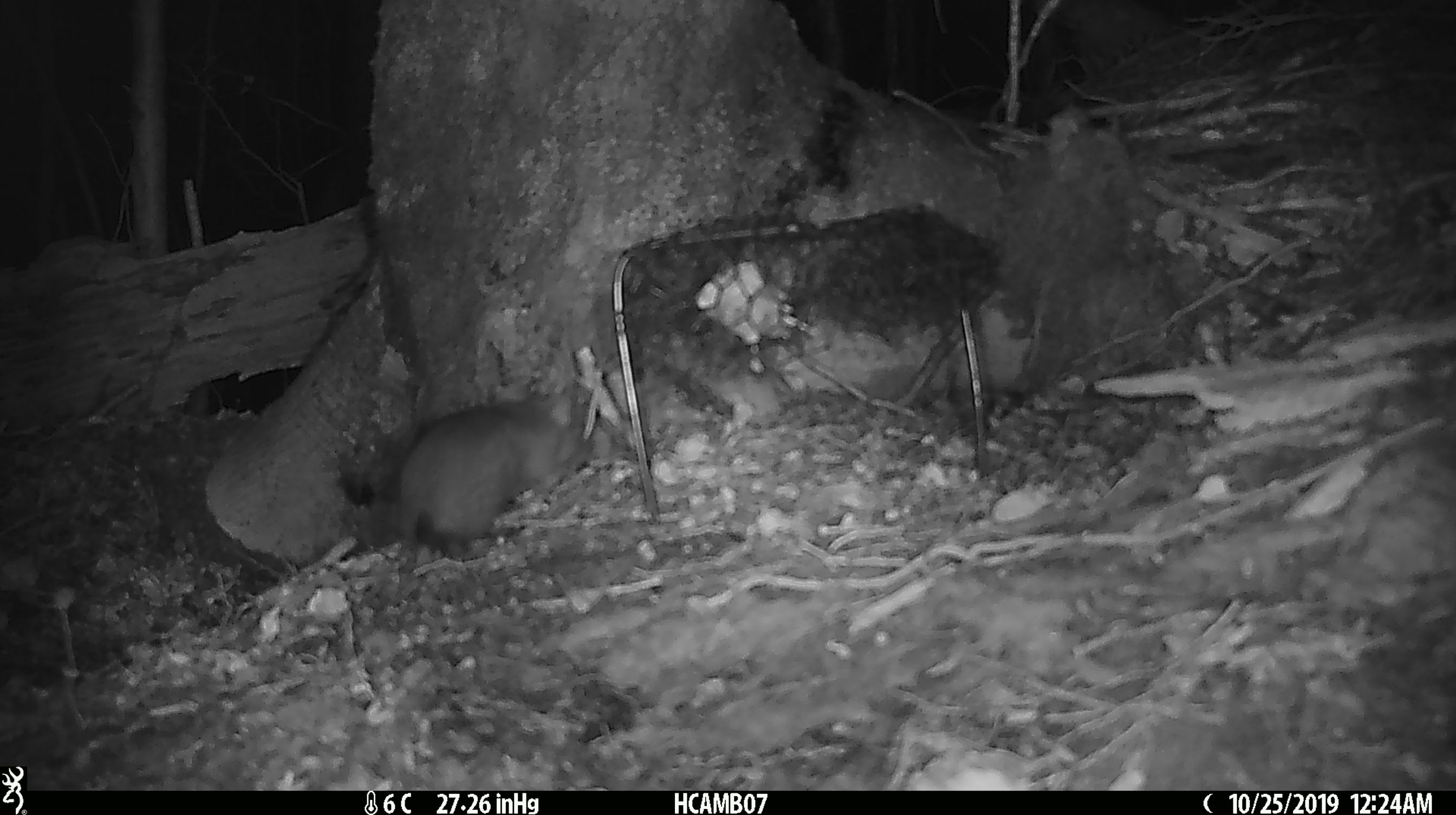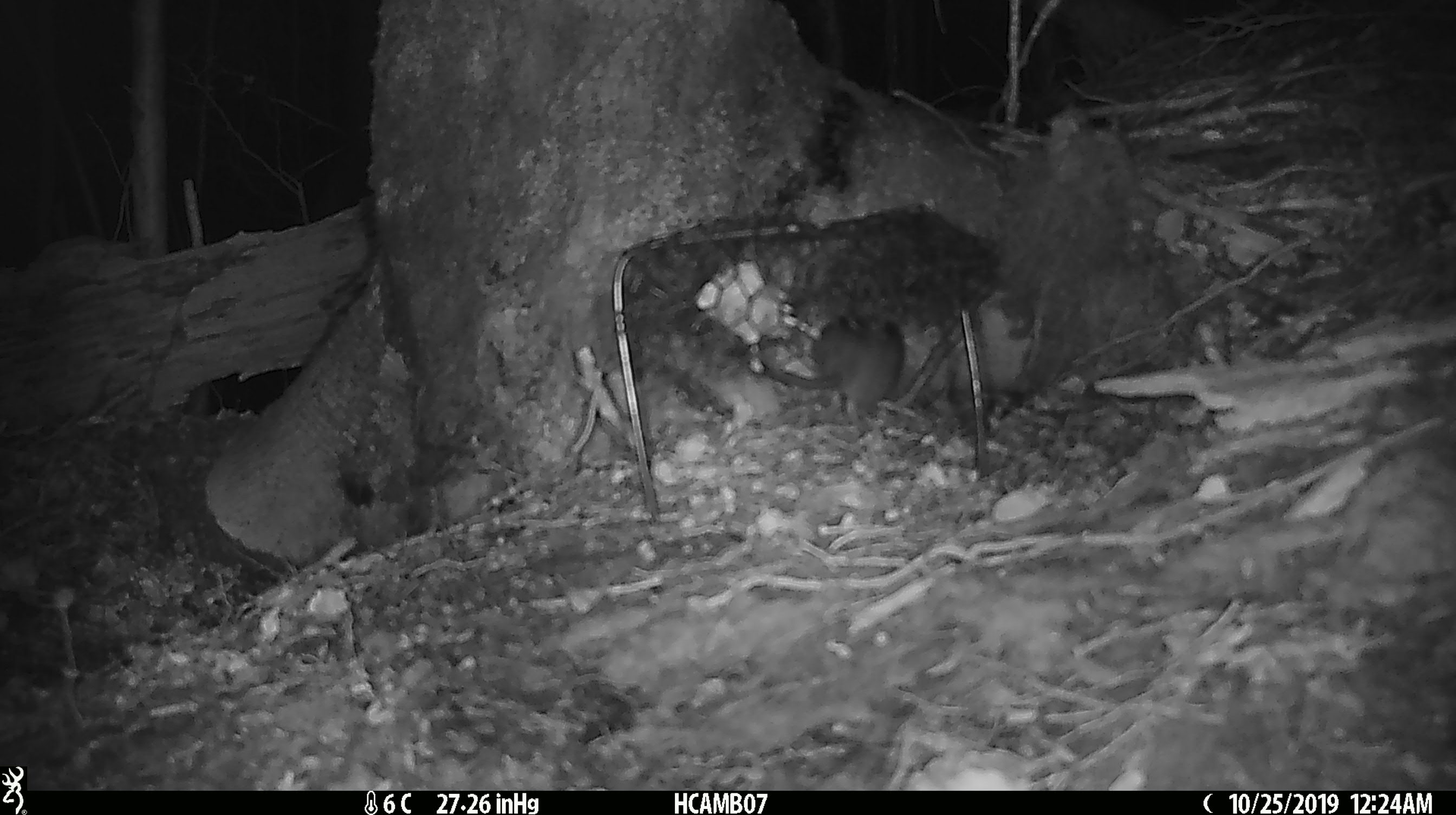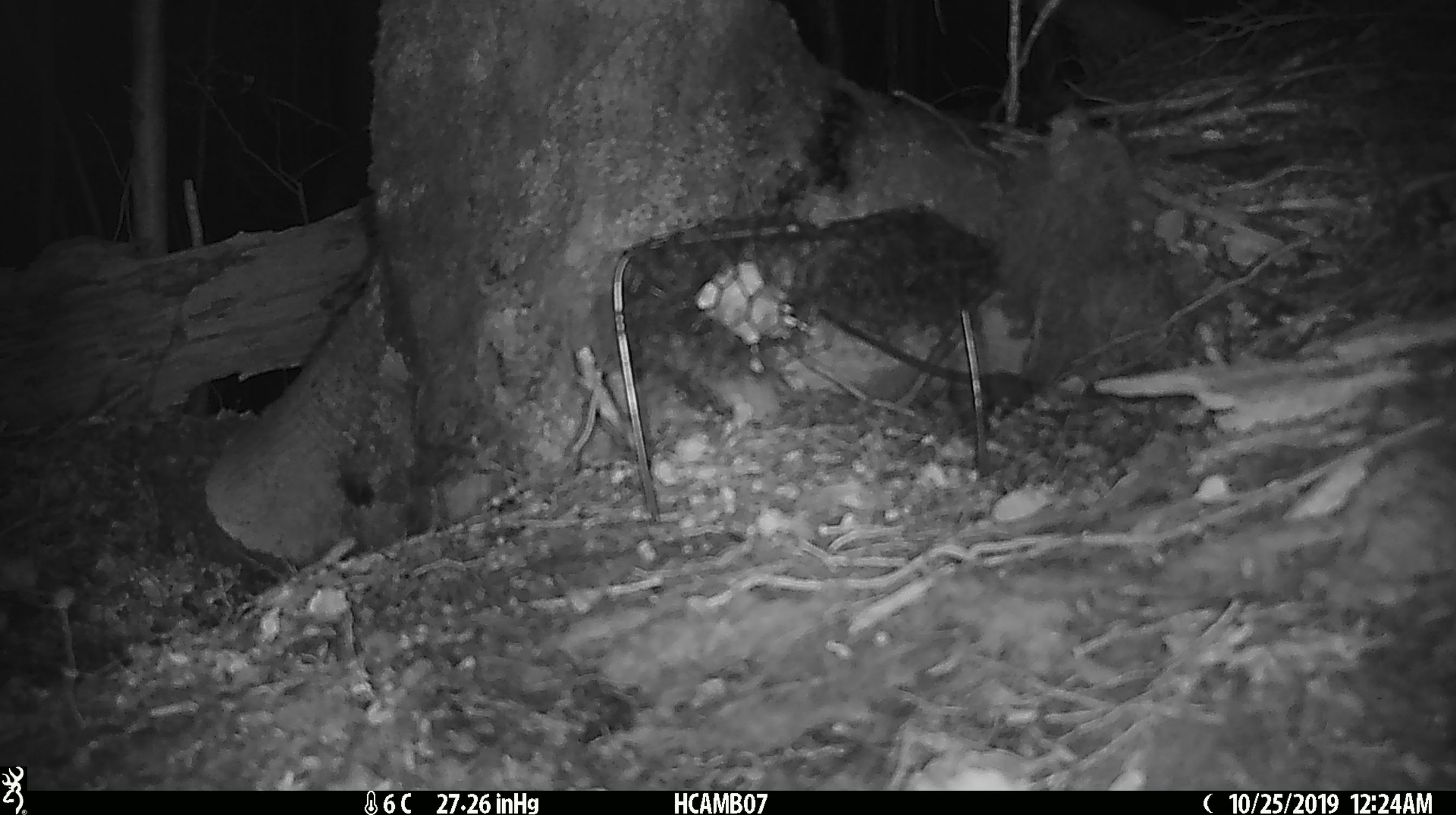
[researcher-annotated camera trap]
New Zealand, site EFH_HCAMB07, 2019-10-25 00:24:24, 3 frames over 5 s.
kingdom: Animalia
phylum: Chordata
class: Mammalia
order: Rodentia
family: Muridae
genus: Mus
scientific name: Mus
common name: mouse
Mouse (Mus).